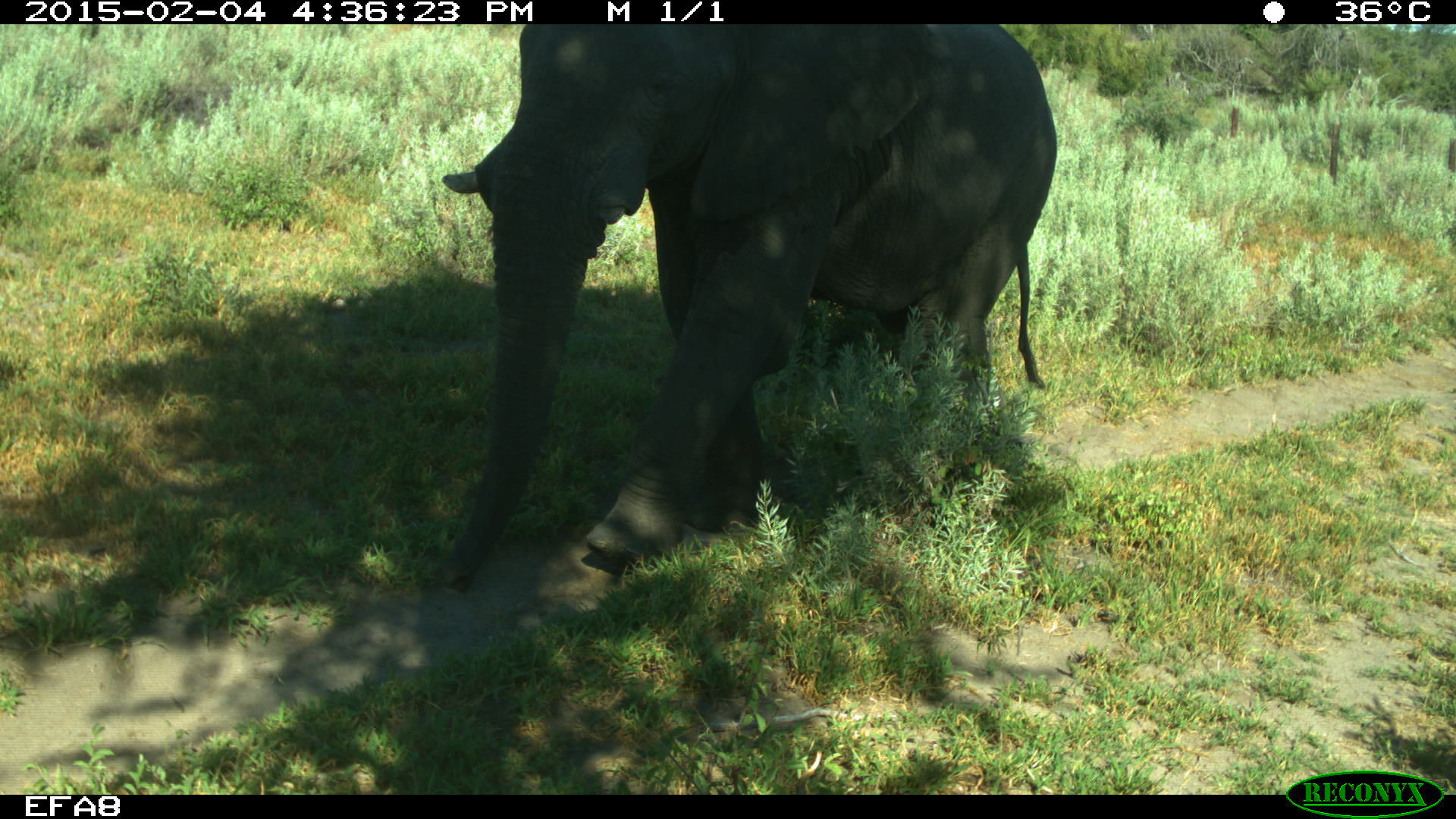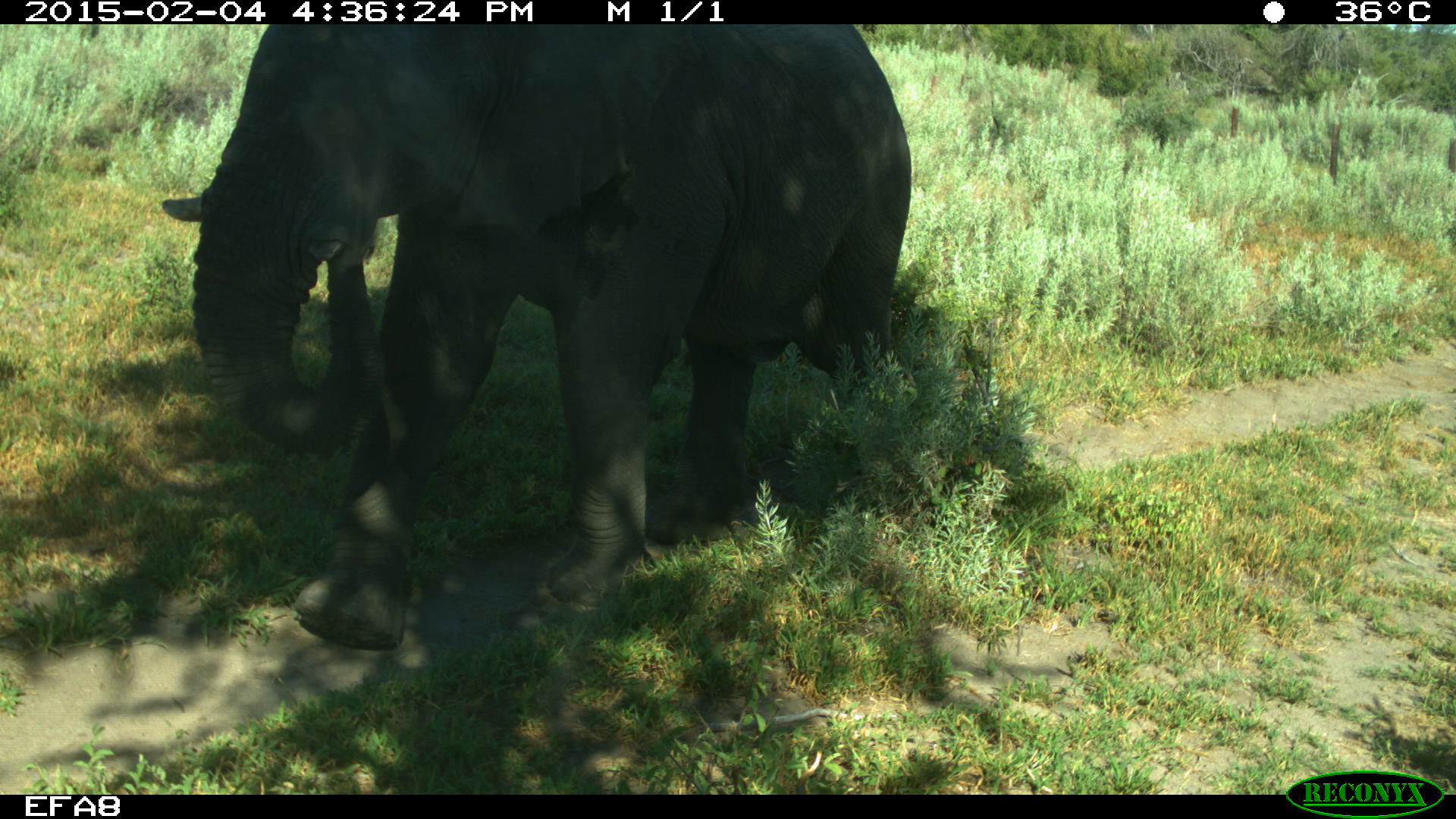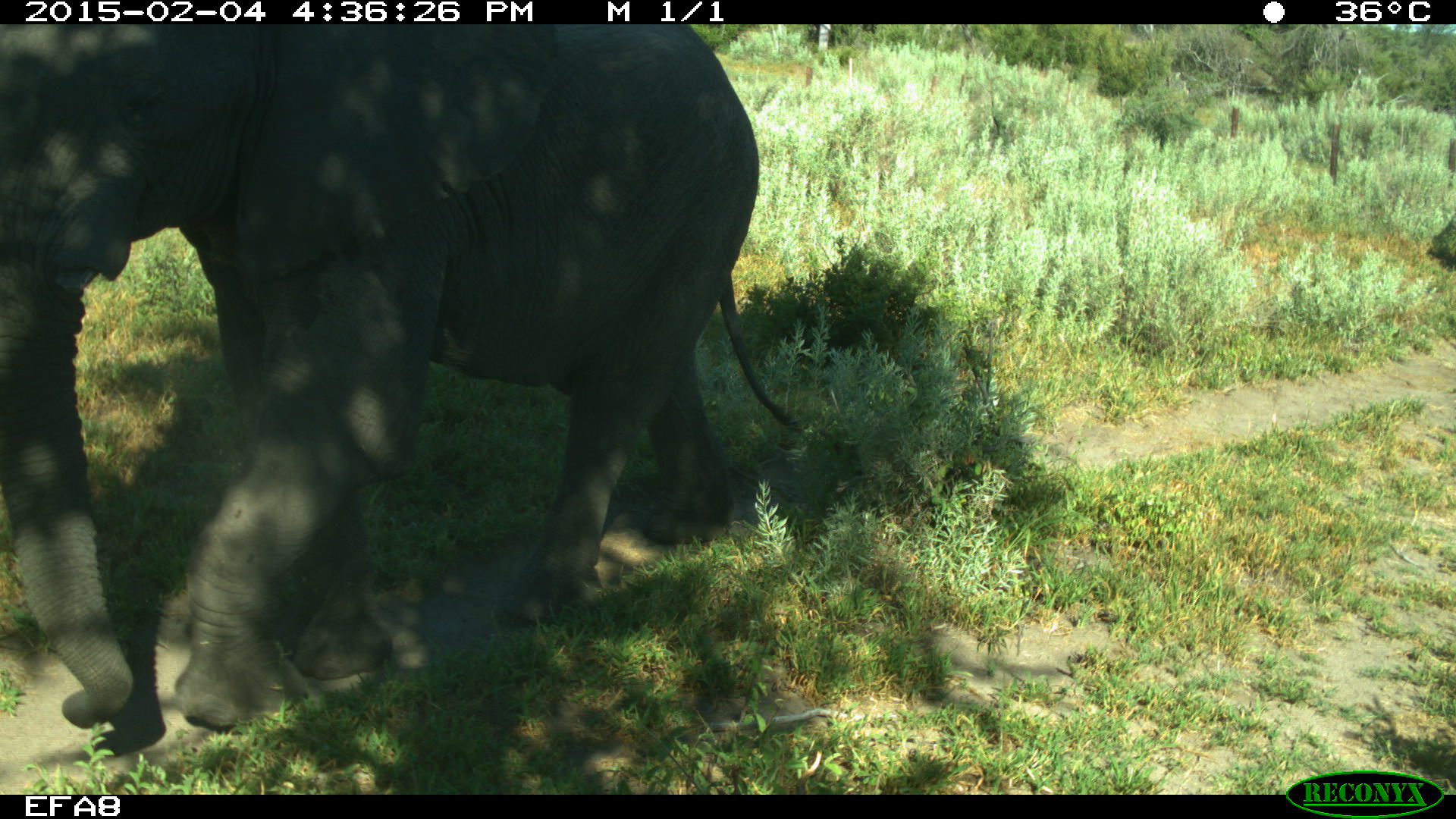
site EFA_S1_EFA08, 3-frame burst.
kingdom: Animalia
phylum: Chordata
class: Mammalia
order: Proboscidea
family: Elephantidae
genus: Loxodonta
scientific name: Loxodonta africana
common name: african bush elephant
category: elephant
Elephant (african bush elephant) (Loxodonta africana), count 2. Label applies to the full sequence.